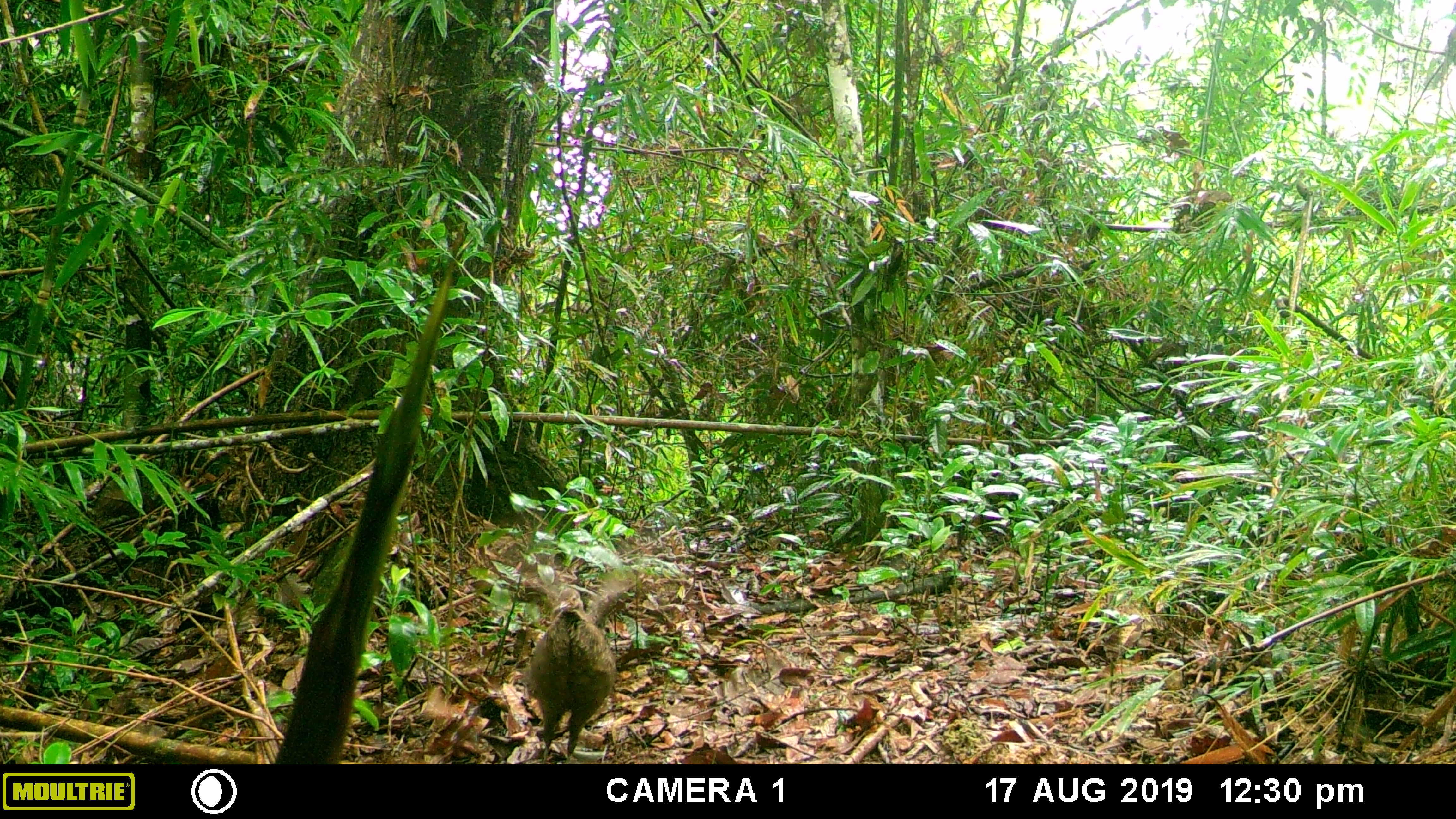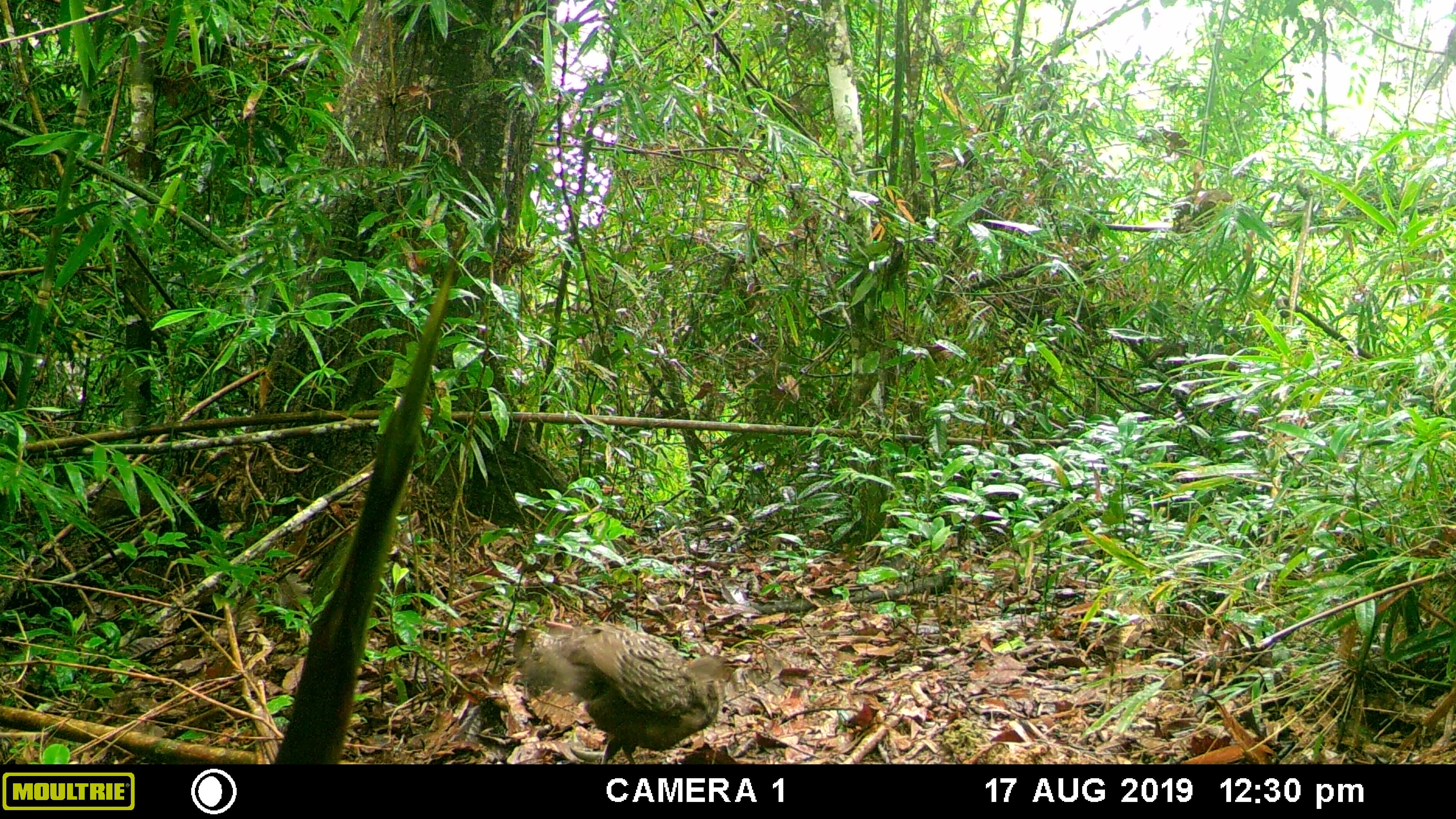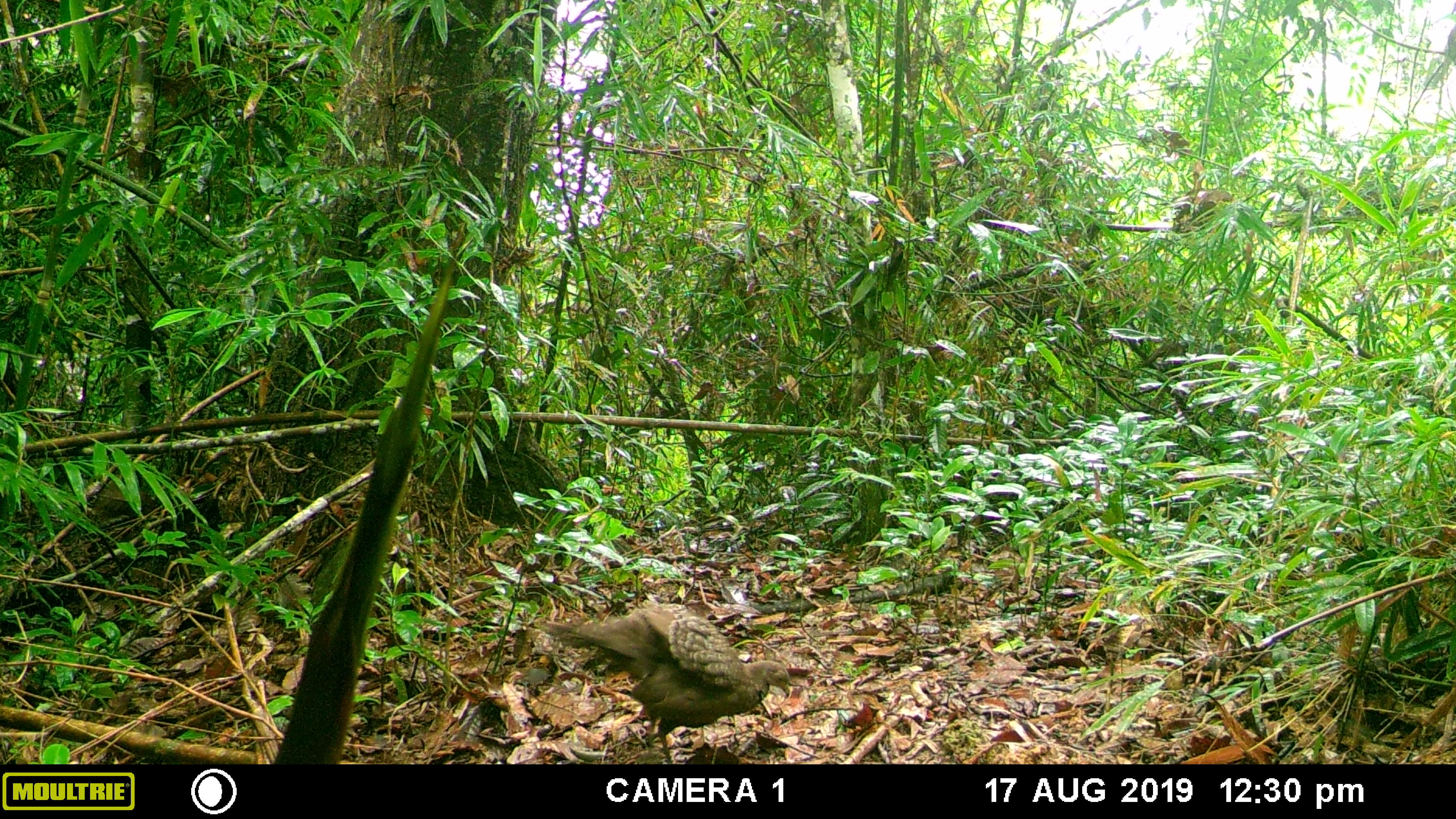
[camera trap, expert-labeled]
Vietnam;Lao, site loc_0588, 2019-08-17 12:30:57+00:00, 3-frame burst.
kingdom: Animalia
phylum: Chordata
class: Aves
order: Galliformes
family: Phasianidae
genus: Polyplectron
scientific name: Polyplectron bicalcaratum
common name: gray peacock-pheasant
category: grey peacock pheasant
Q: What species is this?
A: Grey peacock pheasant (gray peacock-pheasant) (Polyplectron bicalcaratum).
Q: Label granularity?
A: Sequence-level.